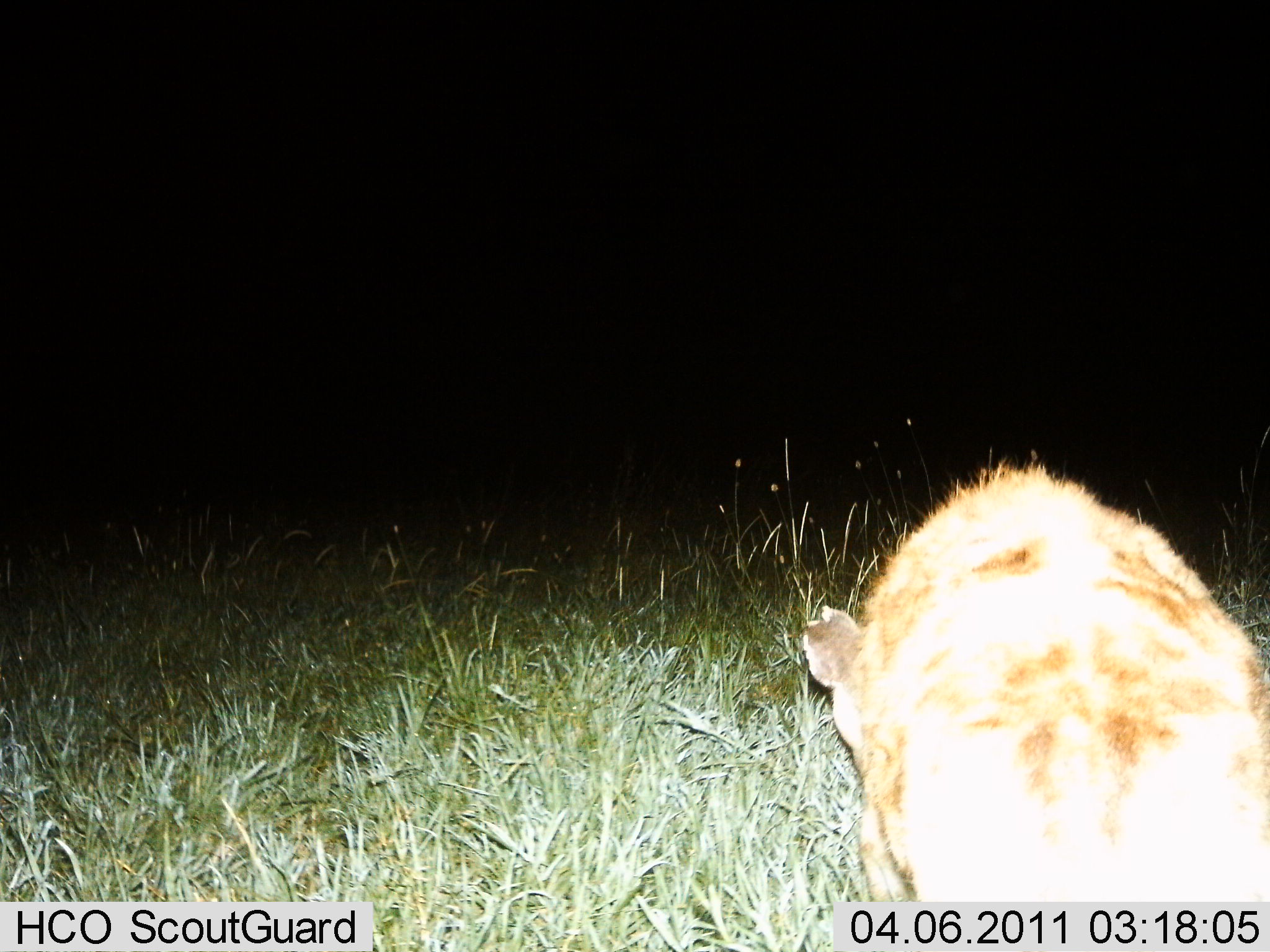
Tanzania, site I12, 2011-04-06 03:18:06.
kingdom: Animalia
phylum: Chordata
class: Mammalia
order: Carnivora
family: Hyaenidae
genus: Crocuta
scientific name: Crocuta crocuta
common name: spotted hyena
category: hyenaspotted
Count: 1.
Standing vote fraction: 27%.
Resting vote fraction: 9%.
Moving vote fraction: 64%.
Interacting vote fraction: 0%.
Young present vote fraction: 0%.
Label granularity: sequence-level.